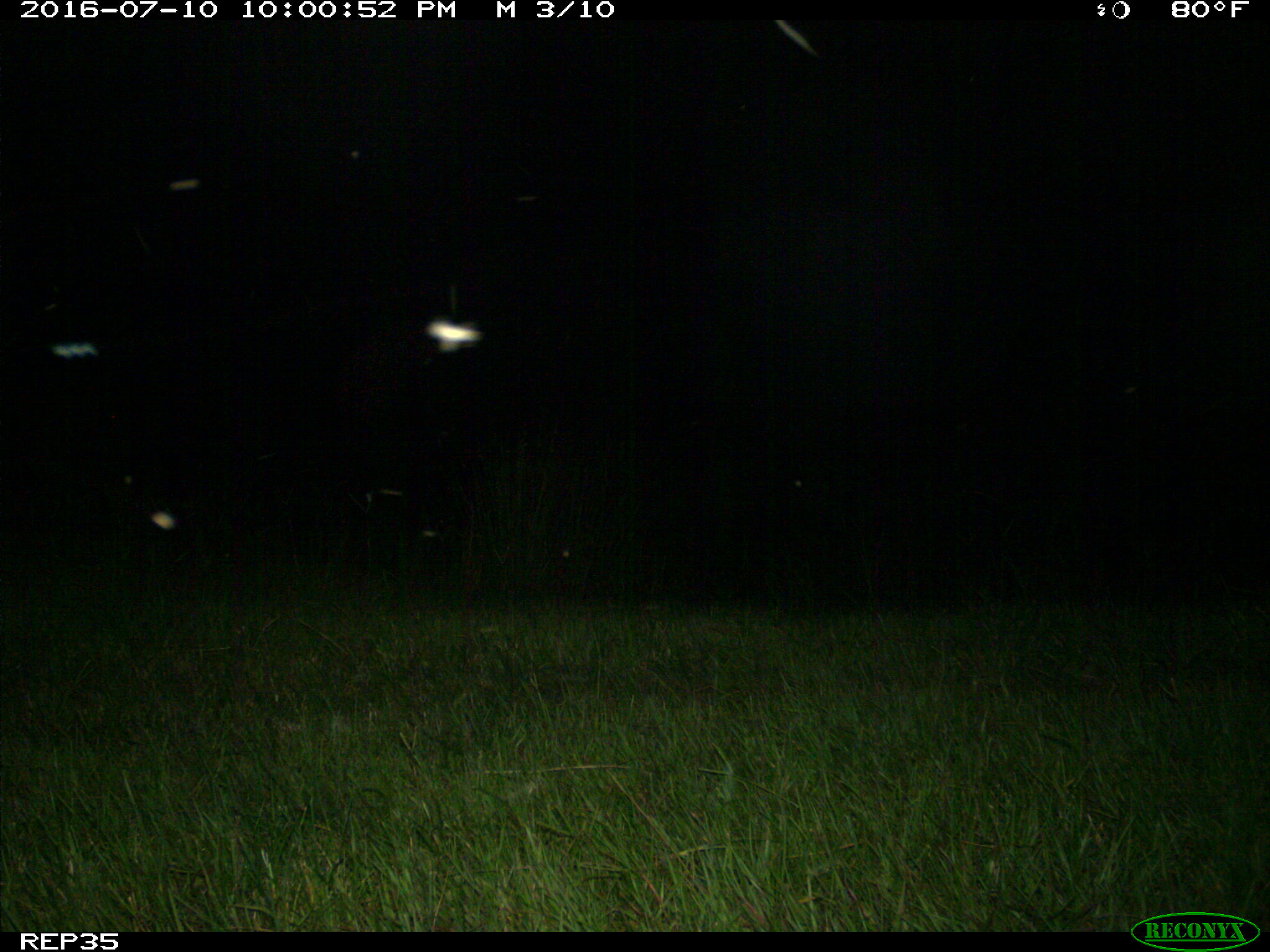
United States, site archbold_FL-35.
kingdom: Animalia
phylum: Chordata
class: Mammalia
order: Artiodactyla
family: Bovidae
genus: Bos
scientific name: Bos taurus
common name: domestic cow